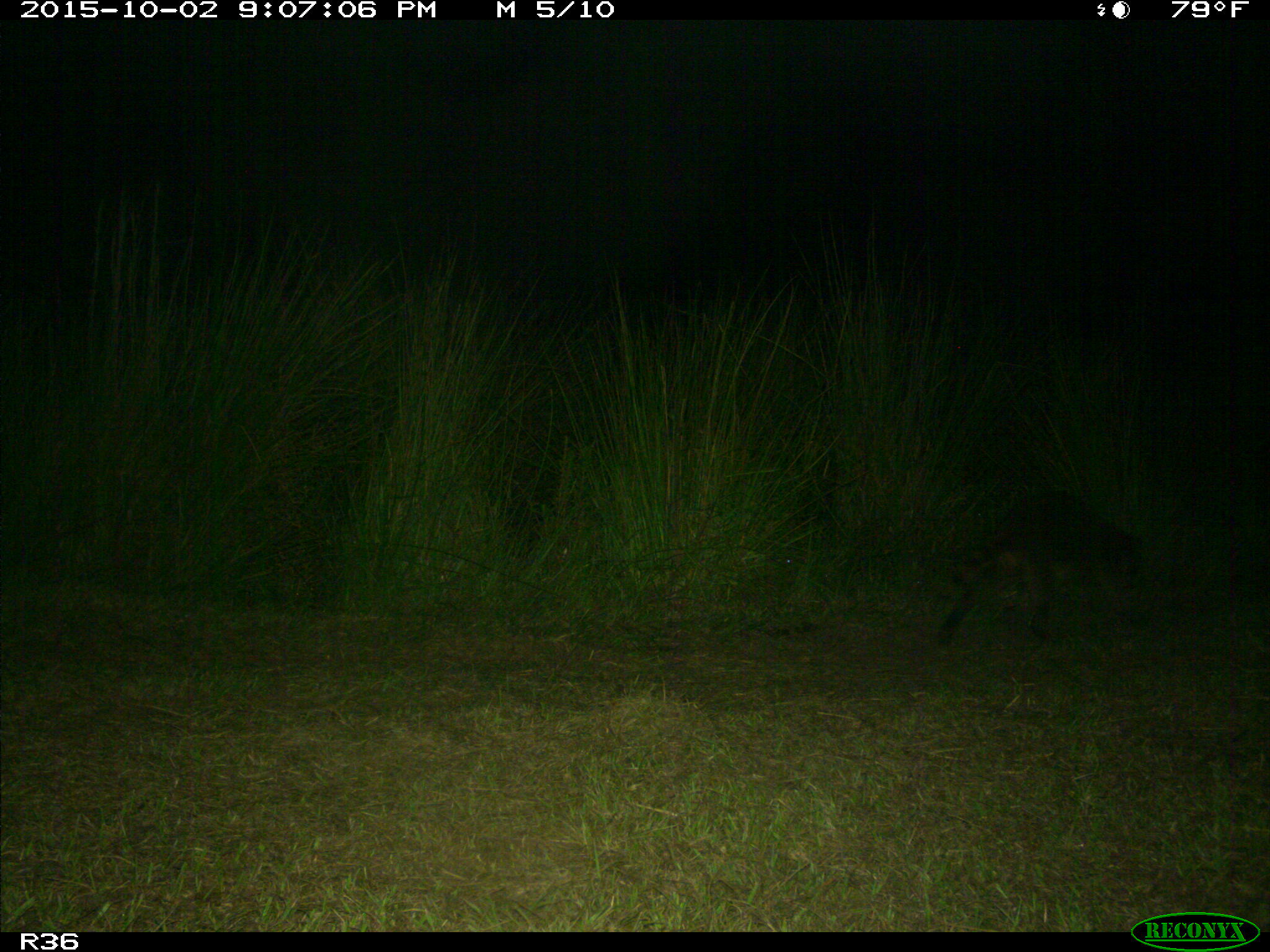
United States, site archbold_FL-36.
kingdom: Animalia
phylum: Chordata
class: Mammalia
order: Carnivora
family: Procyonidae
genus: Procyon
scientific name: Procyon lotor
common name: common raccoon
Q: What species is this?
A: Procyon lotor (common raccoon).